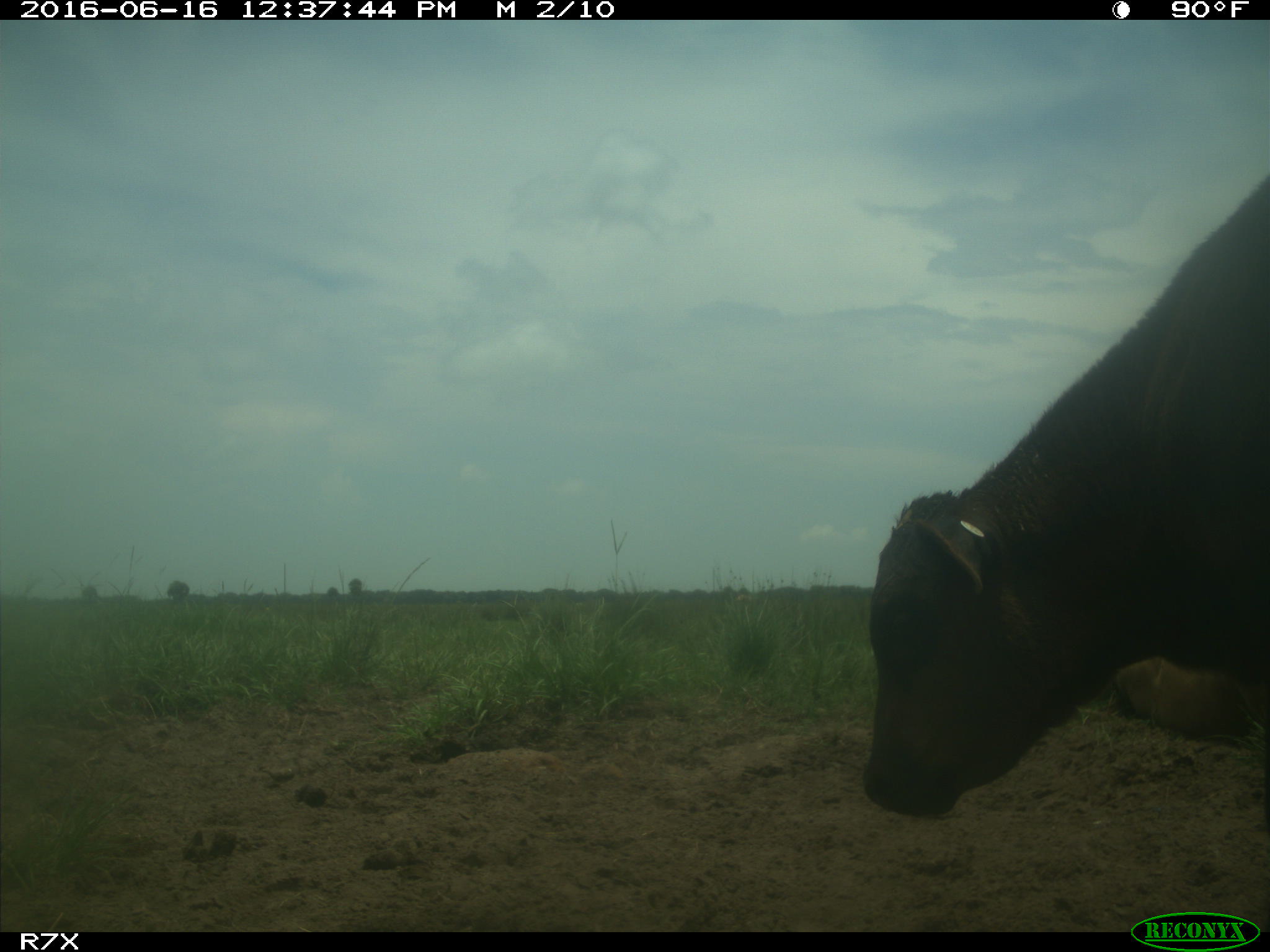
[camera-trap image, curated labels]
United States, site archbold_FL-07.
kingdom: Animalia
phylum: Chordata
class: Mammalia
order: Artiodactyla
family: Bovidae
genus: Bos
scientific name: Bos taurus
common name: domestic cow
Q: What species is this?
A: Bos taurus (domestic cow).